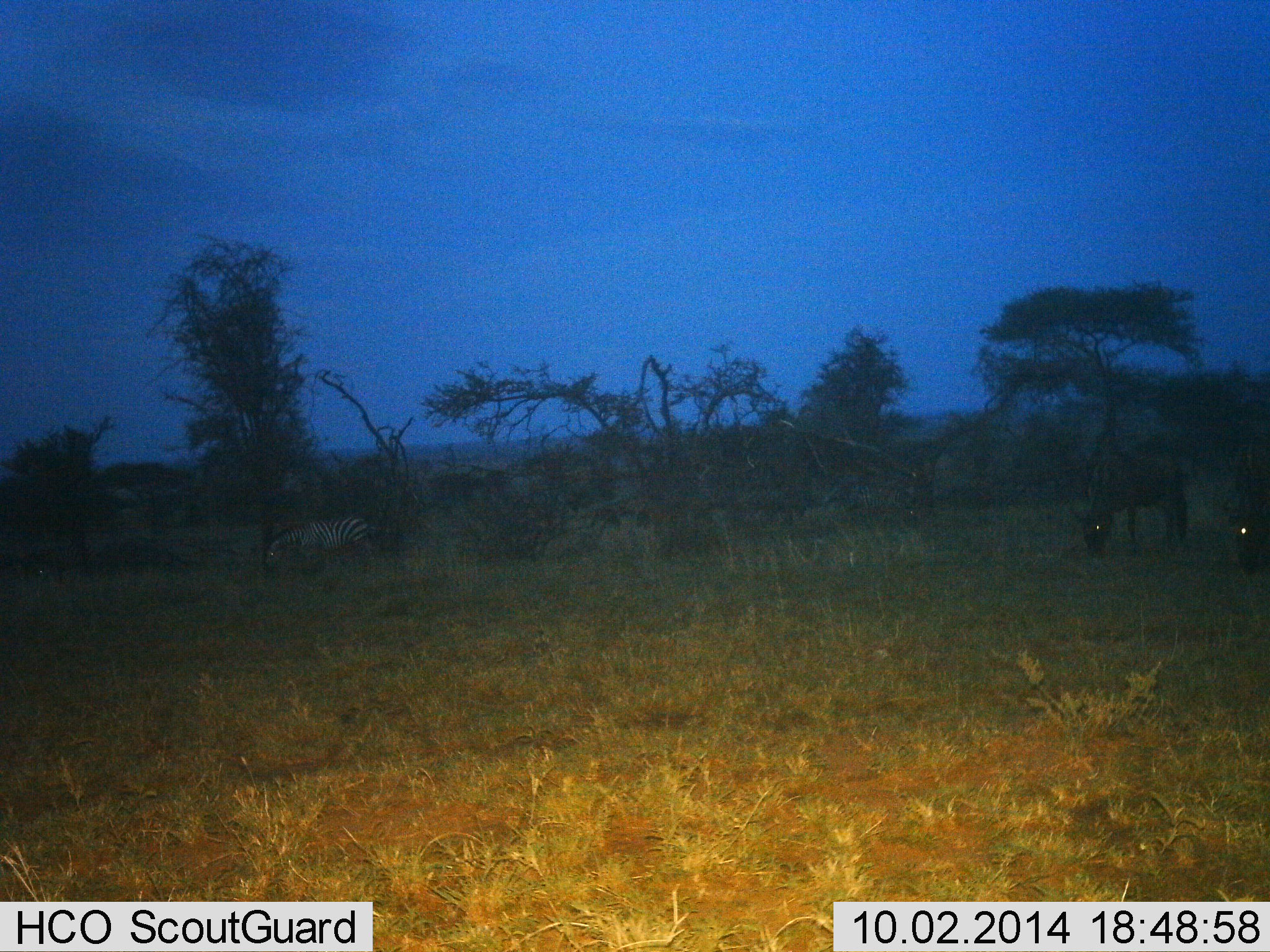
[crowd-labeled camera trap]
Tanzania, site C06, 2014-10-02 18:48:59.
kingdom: Animalia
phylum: Chordata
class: Mammalia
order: Artiodactyla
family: Bovidae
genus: Connochaetes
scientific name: Connochaetes taurinus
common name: blue wildebeest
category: wildebeest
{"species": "wildebeest (blue wildebeest) (Connochaetes taurinus)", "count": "2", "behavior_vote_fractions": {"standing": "10%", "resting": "0%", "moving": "0%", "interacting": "0%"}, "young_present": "0%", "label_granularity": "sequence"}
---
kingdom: Animalia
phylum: Chordata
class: Mammalia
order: Perissodactyla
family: Equidae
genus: Equus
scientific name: Equus quagga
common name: plains zebra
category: zebra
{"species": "zebra (plains zebra) (Equus quagga)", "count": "1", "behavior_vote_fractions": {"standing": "13%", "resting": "0%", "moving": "7%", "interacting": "0%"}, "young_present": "0%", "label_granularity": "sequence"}